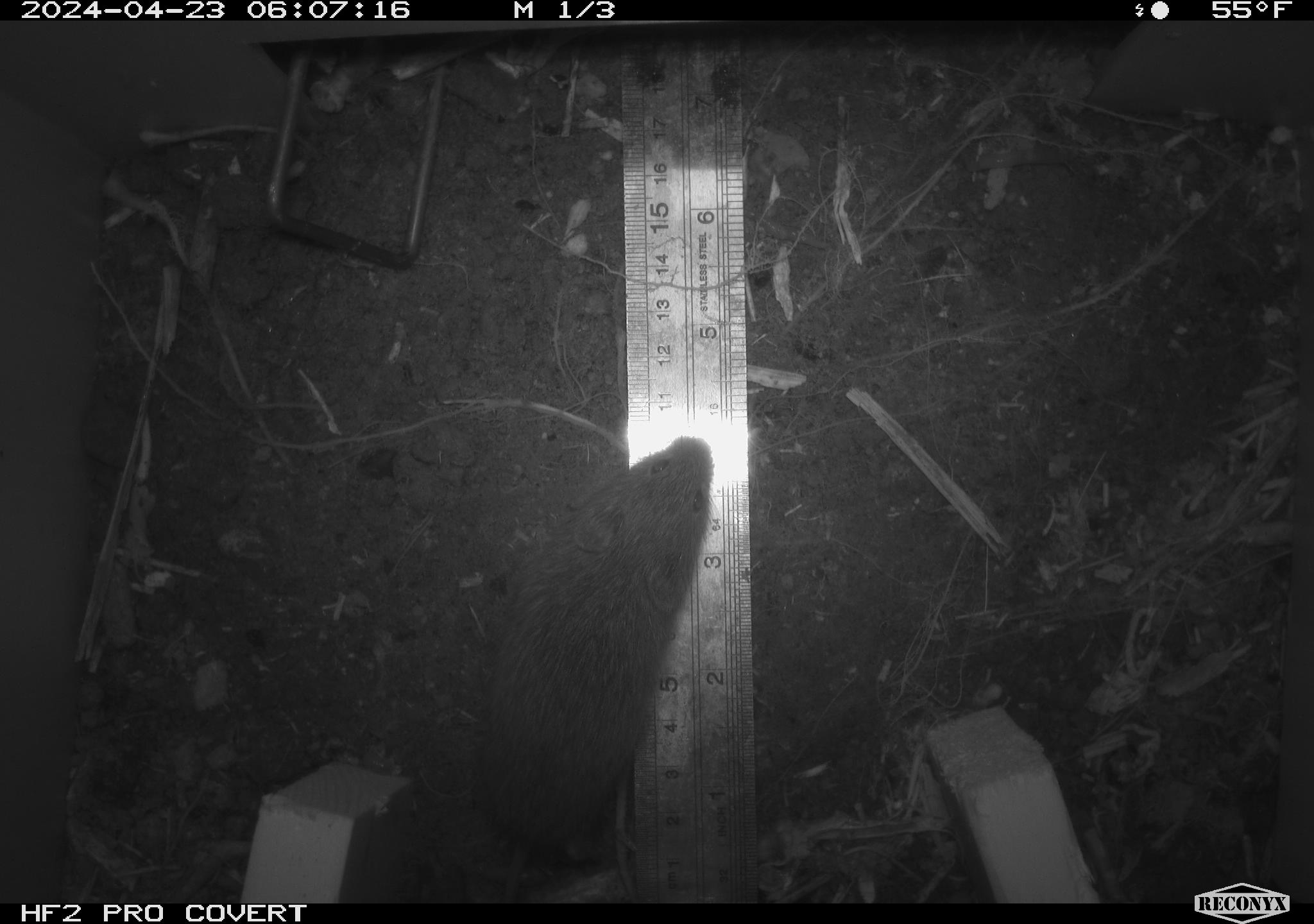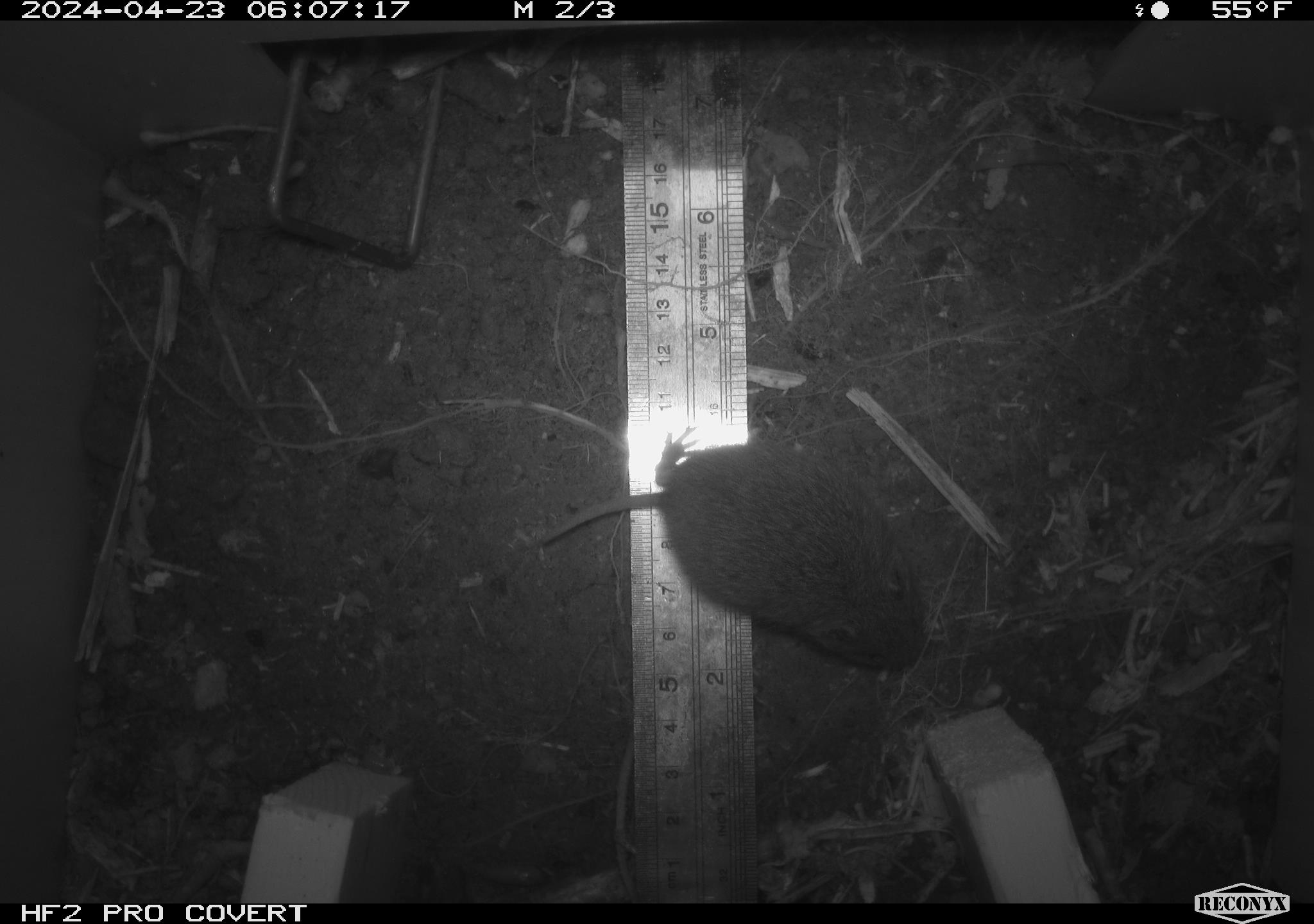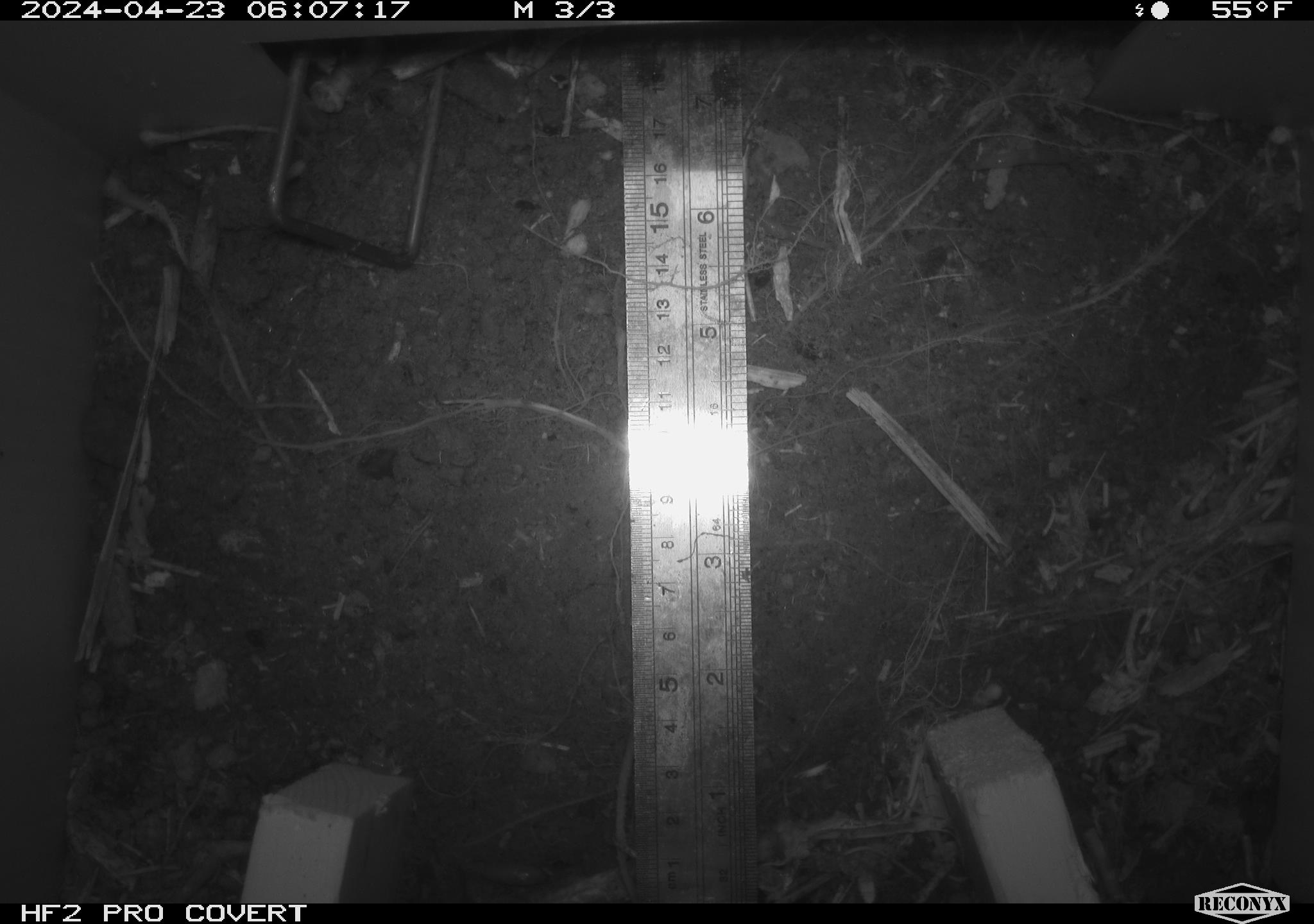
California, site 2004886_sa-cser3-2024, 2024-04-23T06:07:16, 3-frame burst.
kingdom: Animalia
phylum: Chordata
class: Mammalia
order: Rodentia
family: Cricetidae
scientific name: Cricetidae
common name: hamsters, voles, lemmings, and allies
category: cricetidae family